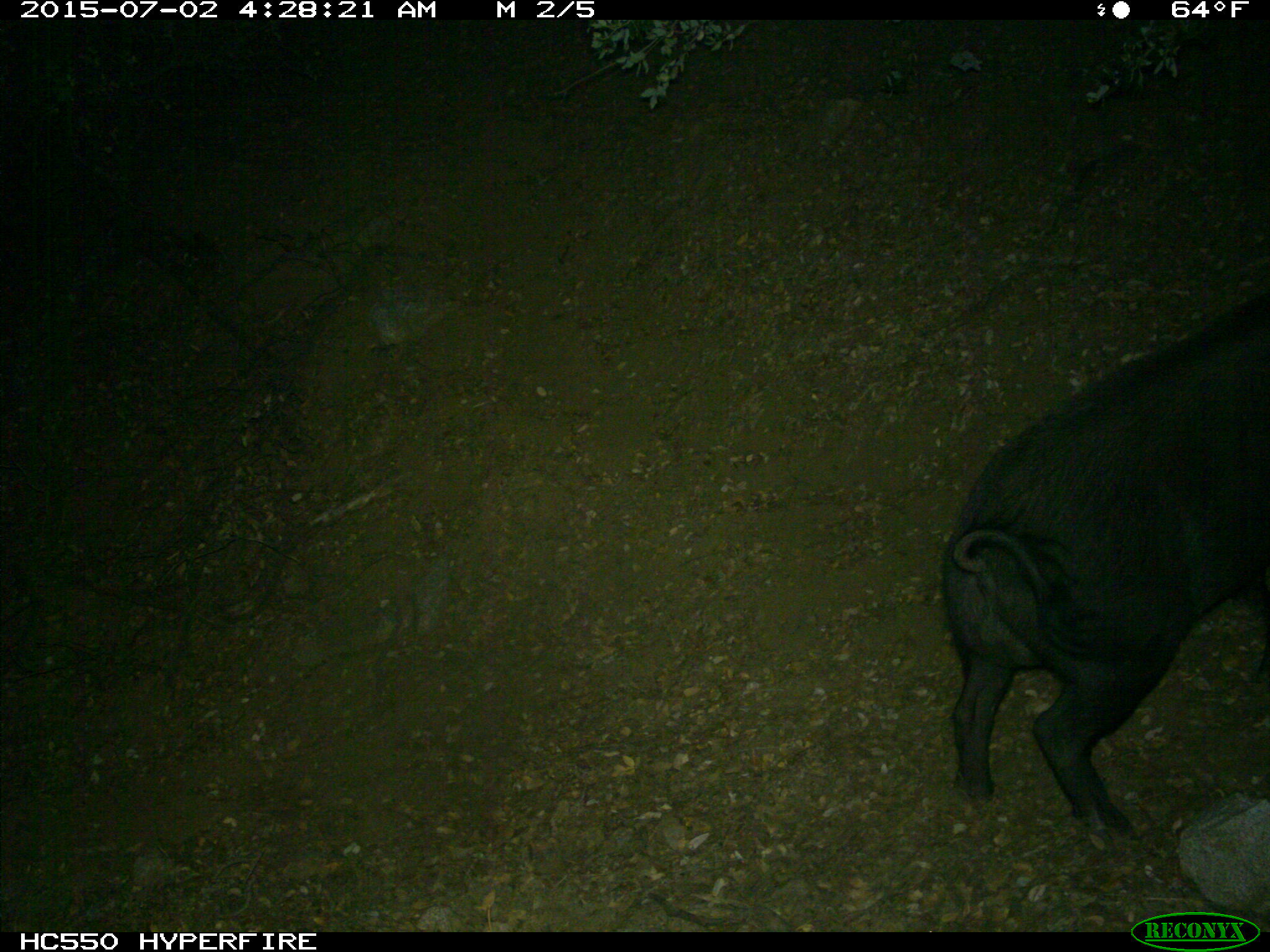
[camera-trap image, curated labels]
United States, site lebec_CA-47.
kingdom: Animalia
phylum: Chordata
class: Mammalia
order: Artiodactyla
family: Suidae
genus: Sus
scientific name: Sus scrofa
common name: wild boar